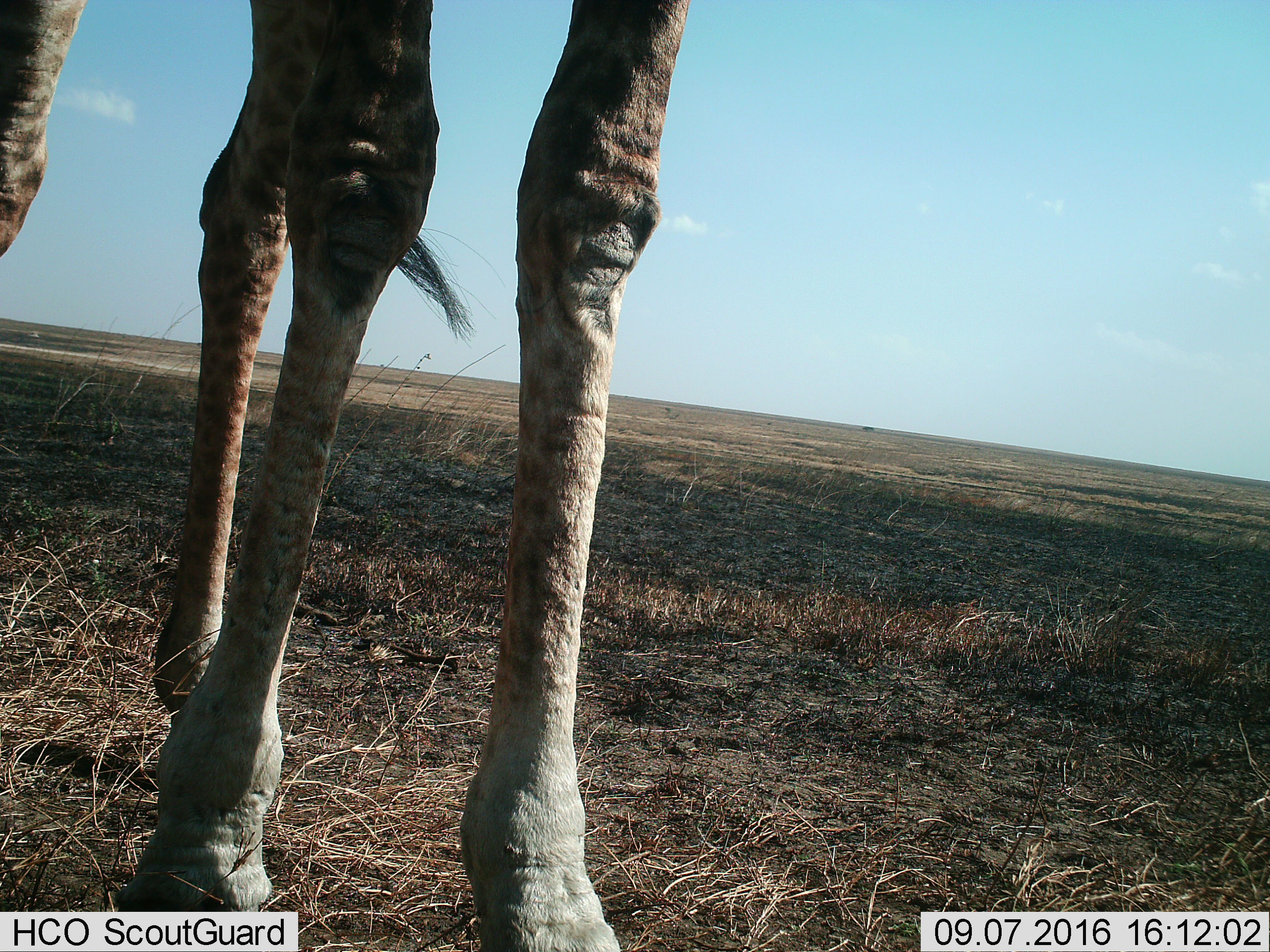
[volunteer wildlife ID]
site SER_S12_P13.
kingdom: Animalia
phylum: Chordata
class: Mammalia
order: Artiodactyla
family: Giraffidae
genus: Giraffa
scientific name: Giraffa camelopardalis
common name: giraffe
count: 1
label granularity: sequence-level